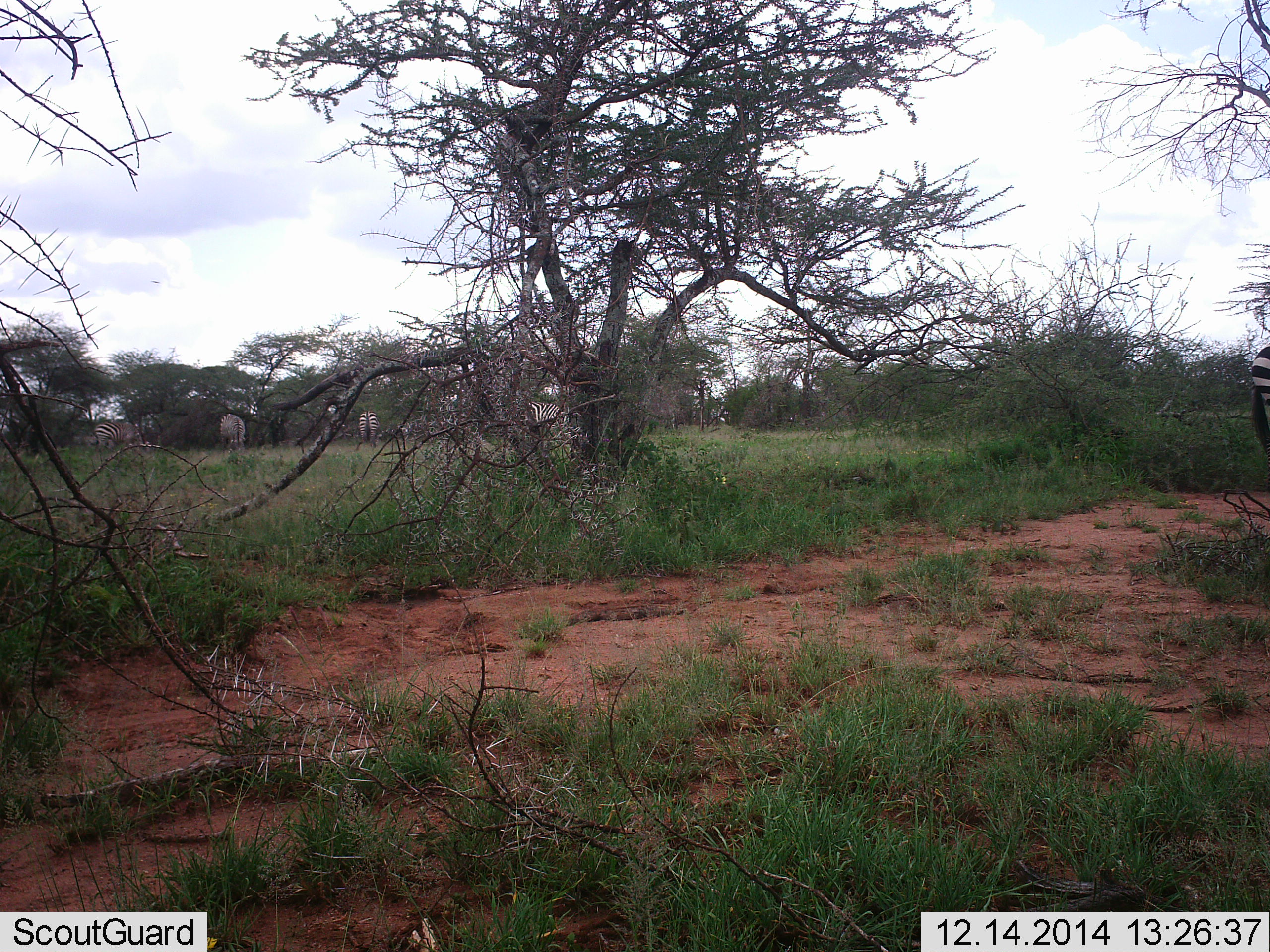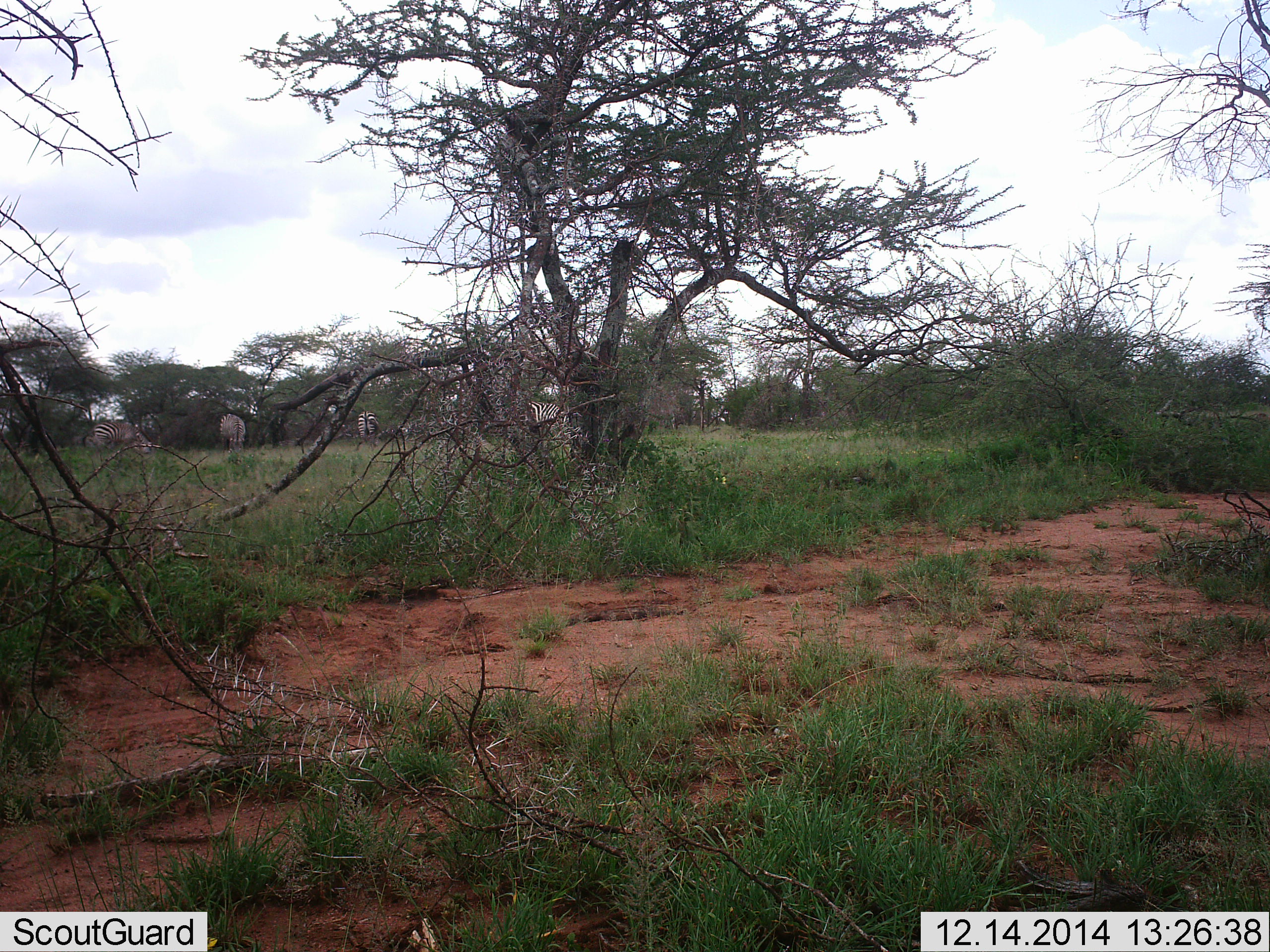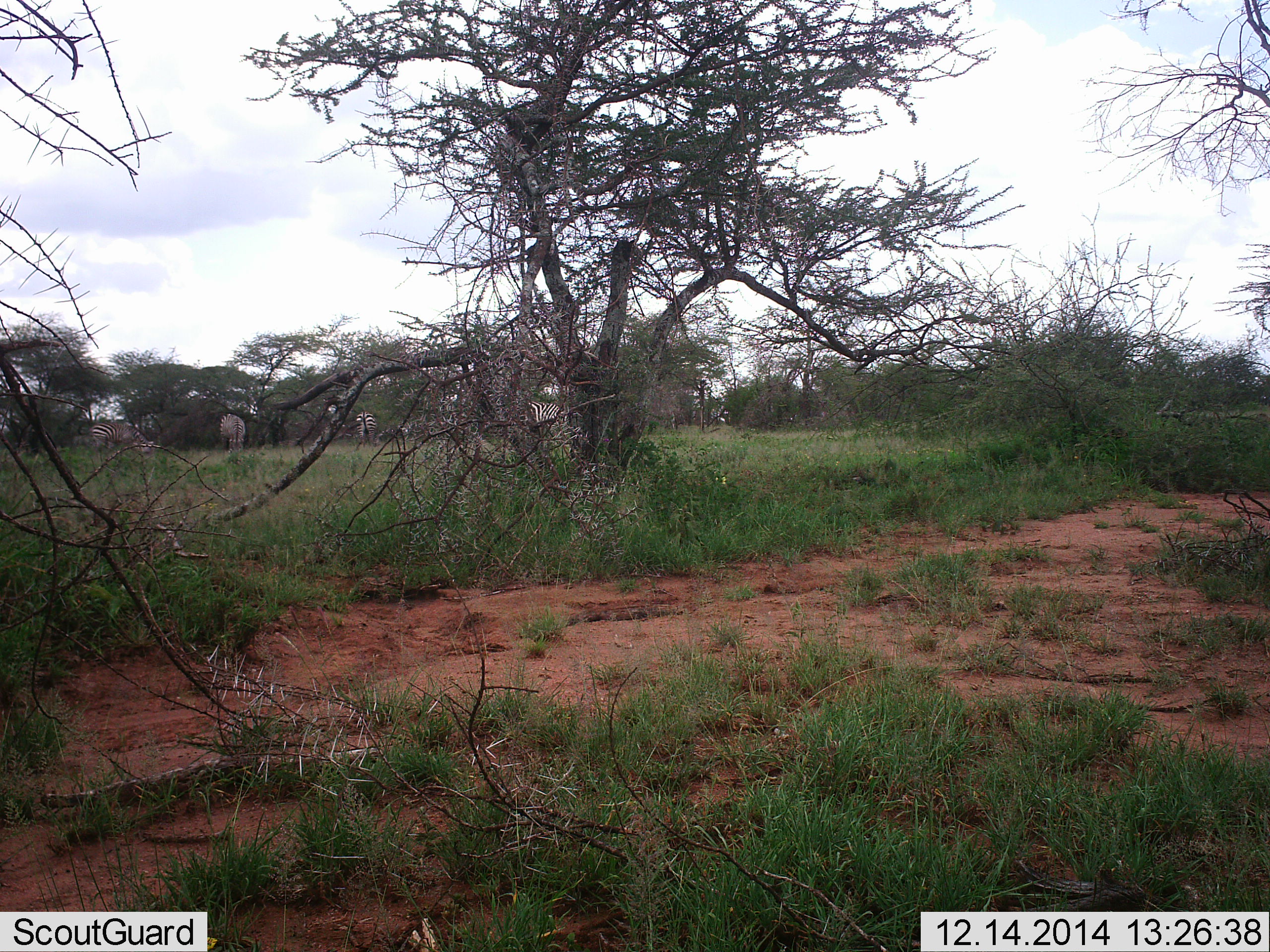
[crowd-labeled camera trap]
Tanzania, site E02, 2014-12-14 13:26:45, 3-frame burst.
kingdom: Animalia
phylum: Chordata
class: Mammalia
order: Perissodactyla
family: Equidae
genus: Equus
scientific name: Equus quagga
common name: plains zebra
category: zebra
Zebra (plains zebra) (Equus quagga), count 4. Behavior (volunteer vote fractions): standing 33%, resting 0%, moving 17%, interacting 0%. Young present (vote fraction): 0%. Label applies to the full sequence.